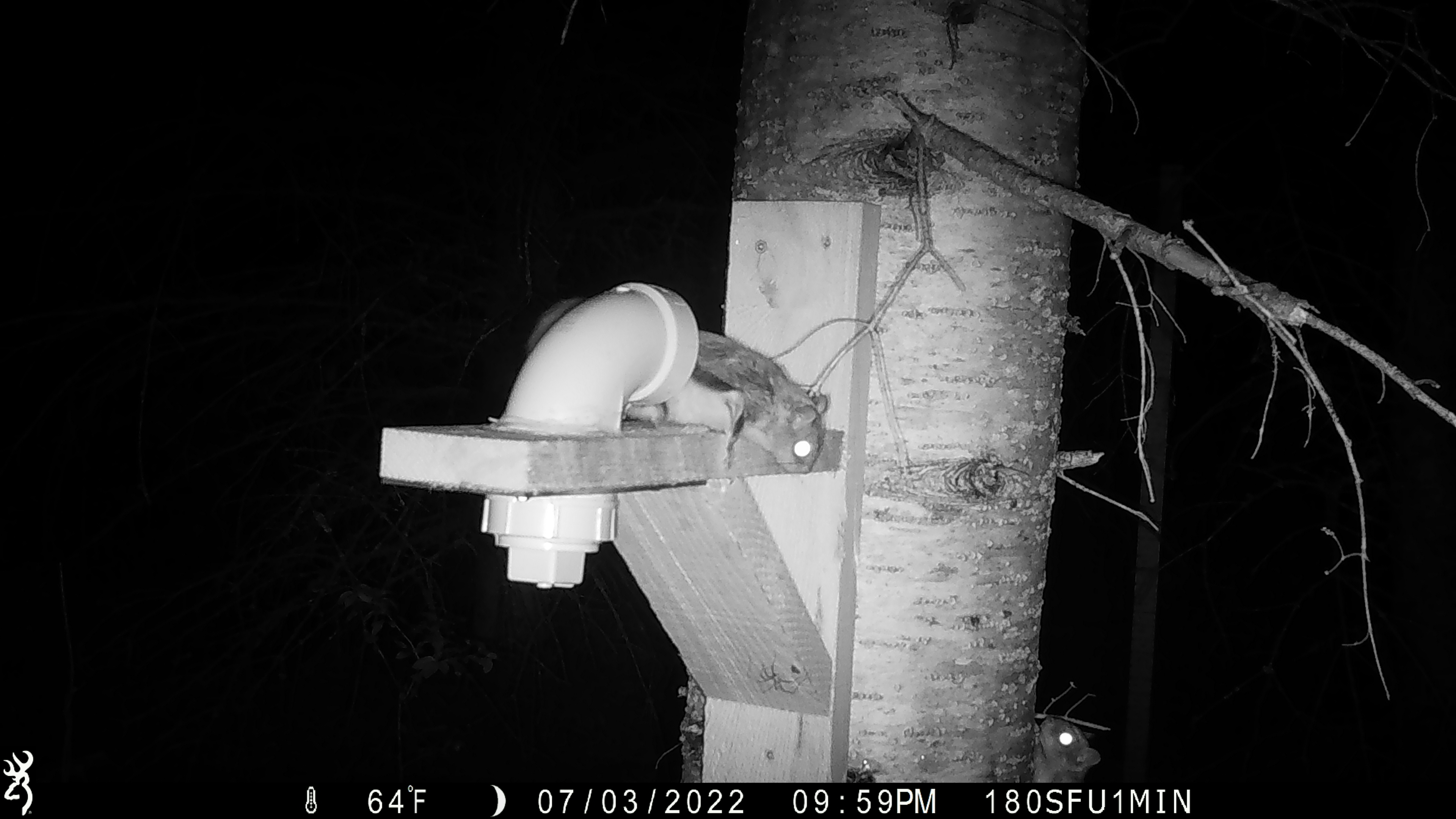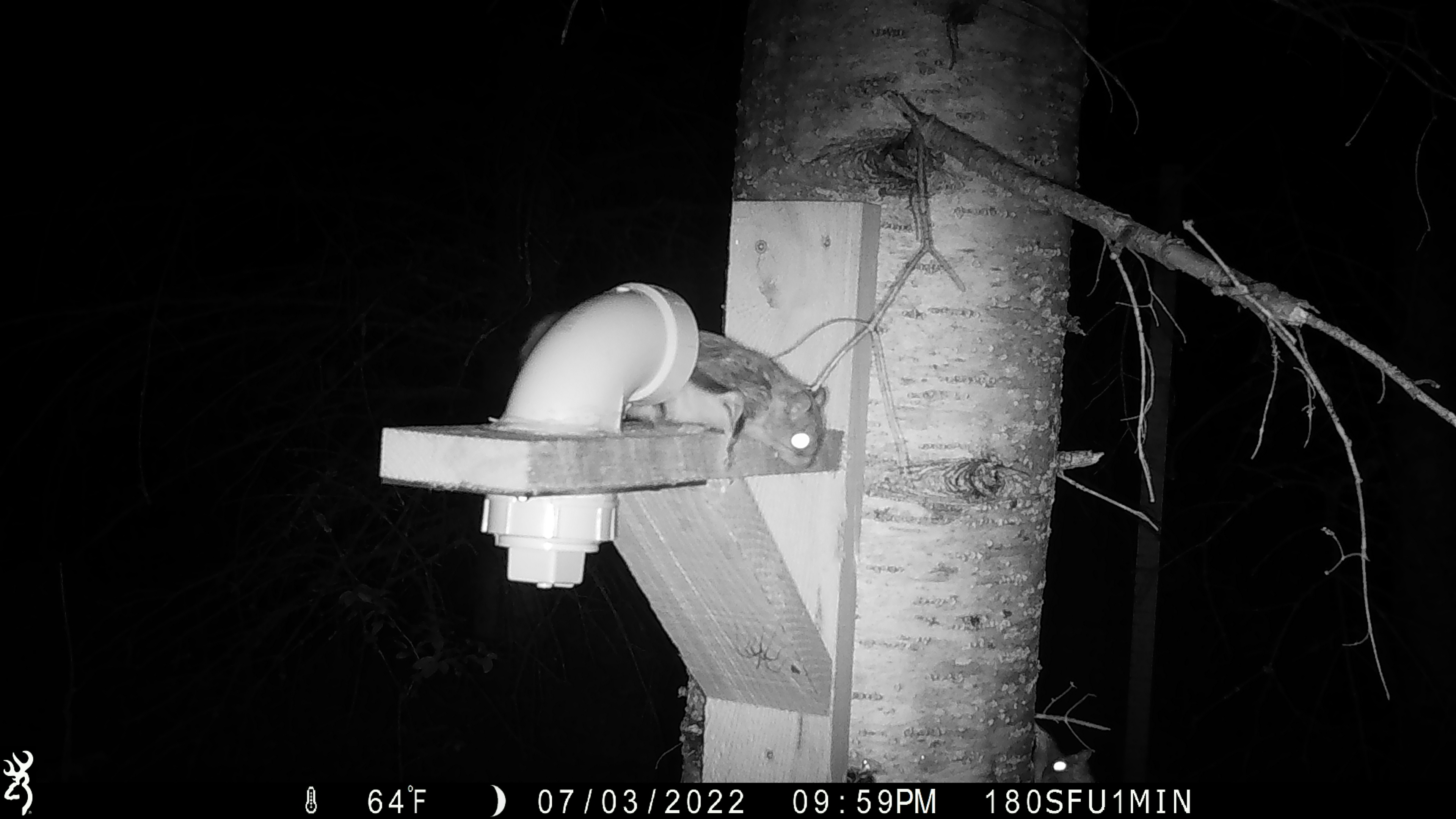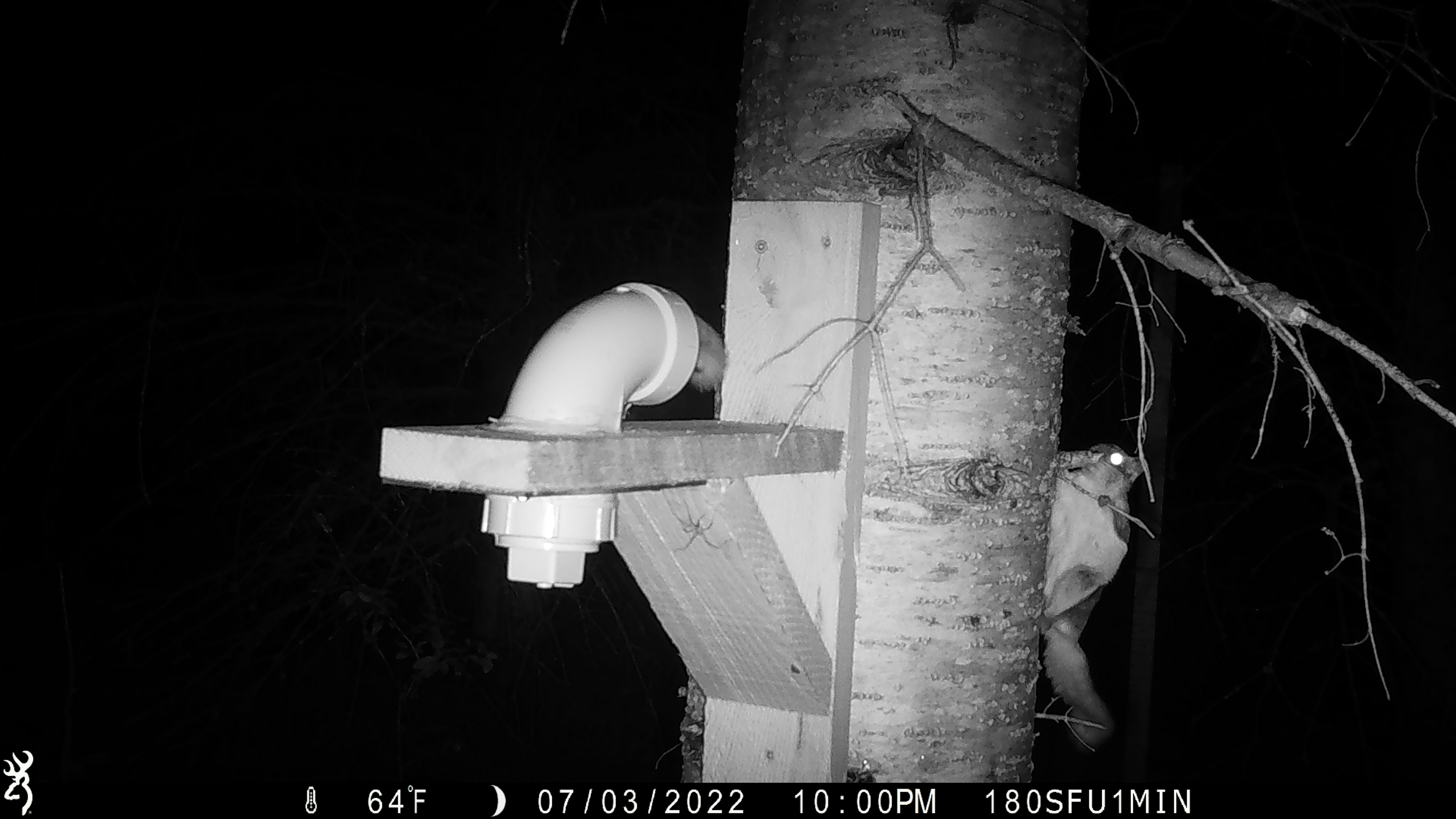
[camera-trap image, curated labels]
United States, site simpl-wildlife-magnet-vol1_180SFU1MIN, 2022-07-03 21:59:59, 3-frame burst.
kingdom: Animalia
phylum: Chordata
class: Mammalia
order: Rodentia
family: Sciuridae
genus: Glaucomys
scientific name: Glaucomys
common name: flying squirrel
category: flying squirrel sp.